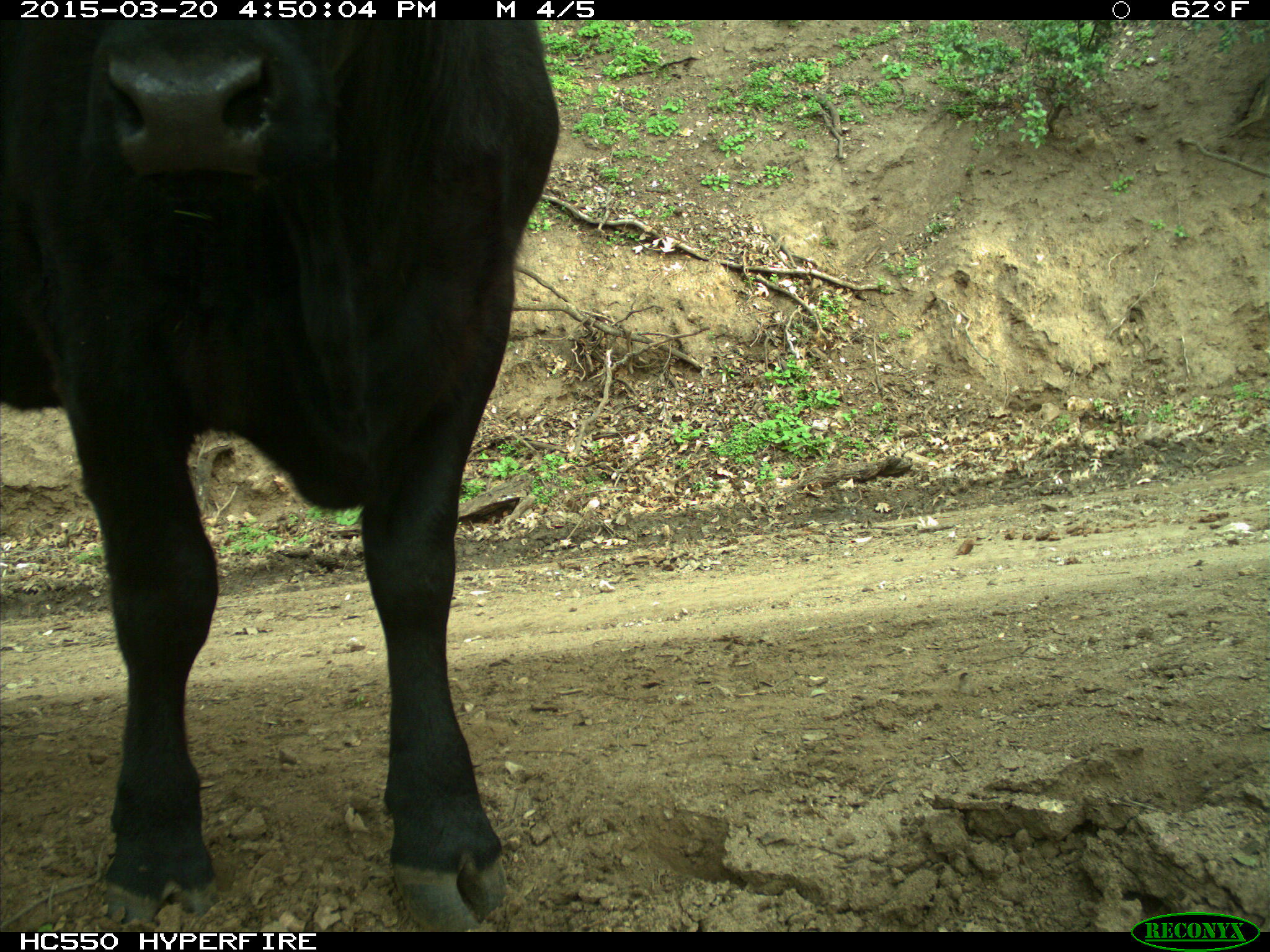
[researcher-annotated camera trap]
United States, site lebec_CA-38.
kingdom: Animalia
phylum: Chordata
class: Mammalia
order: Artiodactyla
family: Bovidae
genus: Bos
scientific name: Bos taurus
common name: domestic cow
Bos taurus (domestic cow).